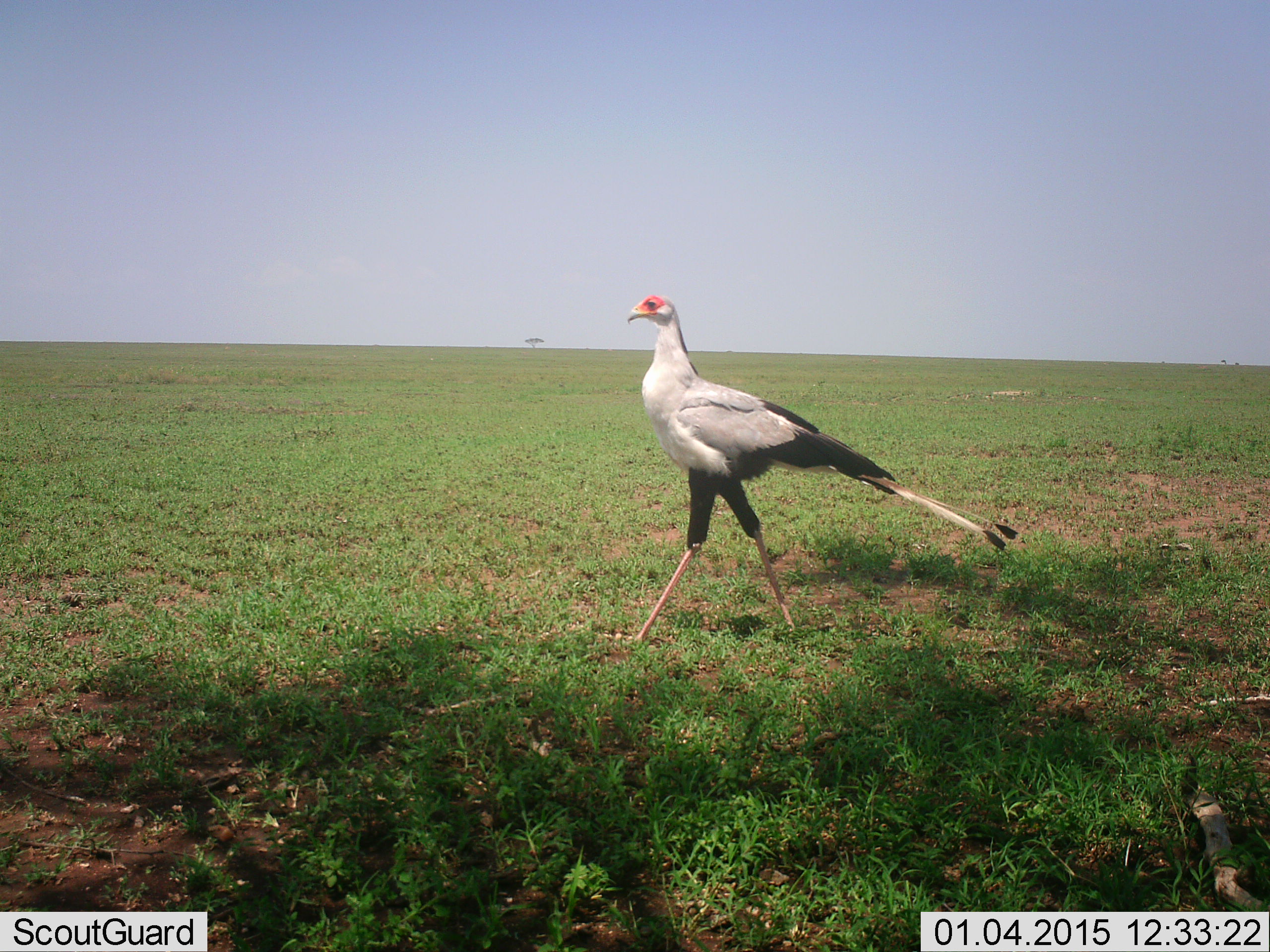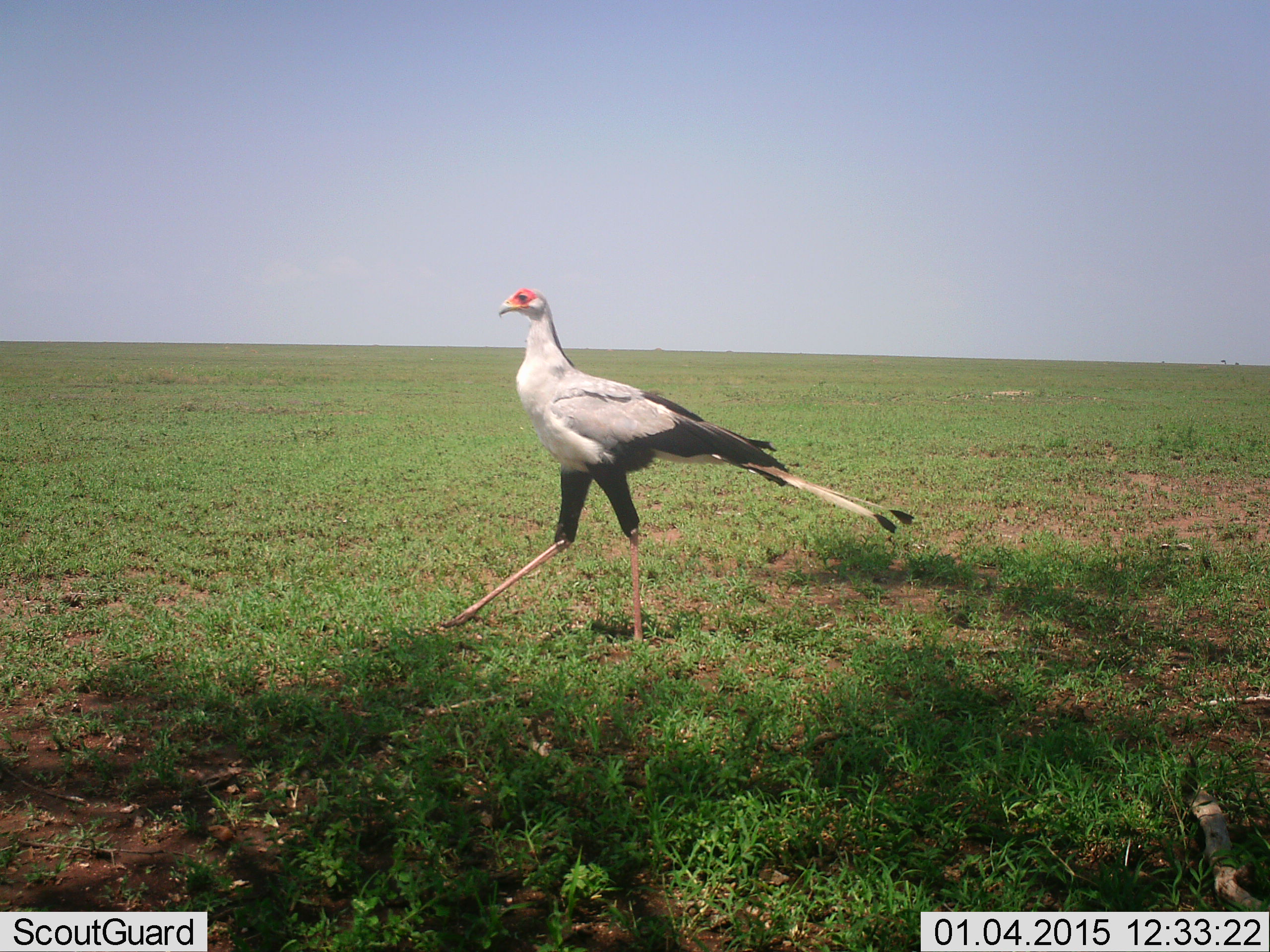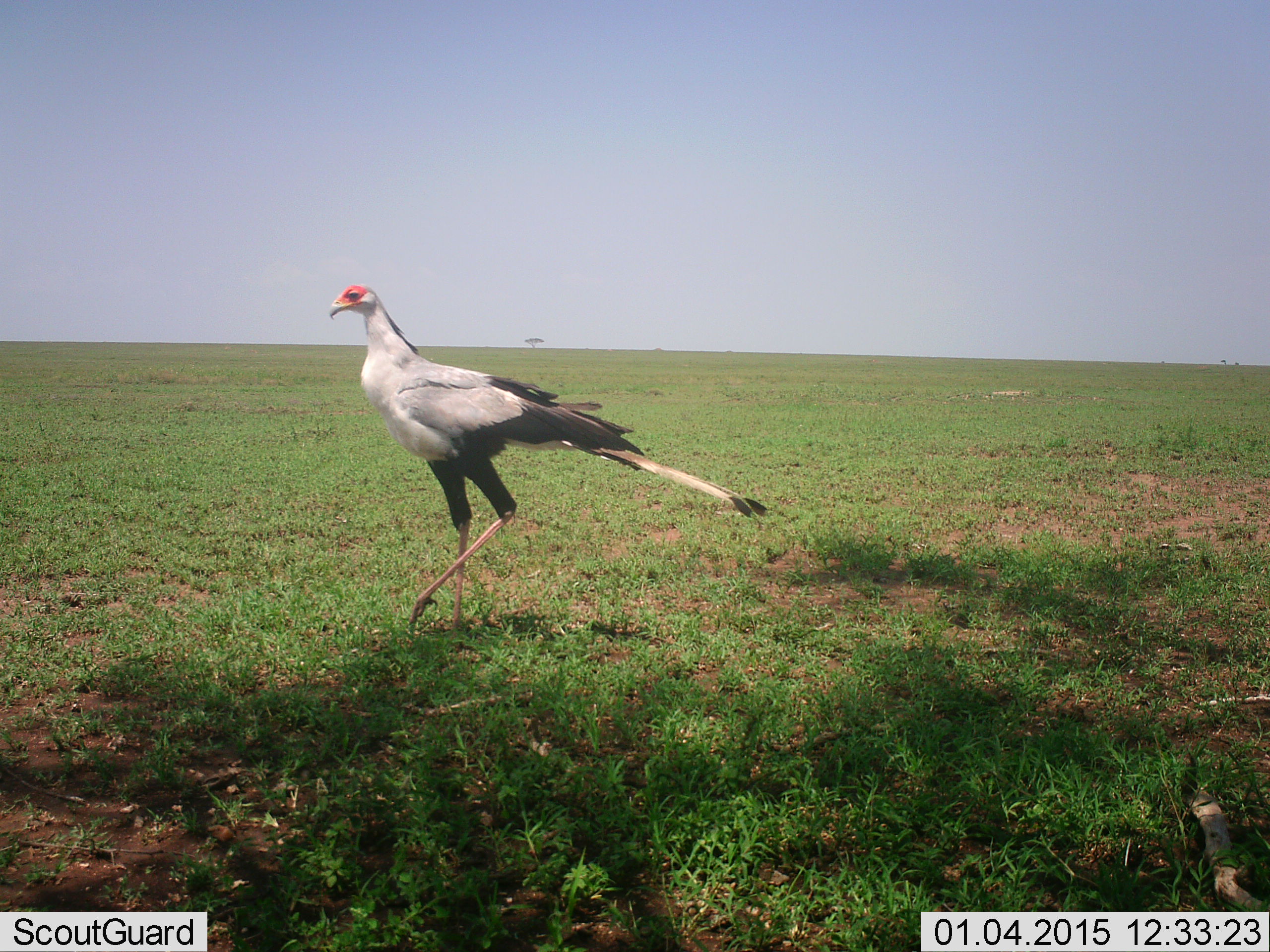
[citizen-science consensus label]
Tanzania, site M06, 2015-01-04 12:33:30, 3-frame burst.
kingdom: Animalia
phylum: Chordata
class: Aves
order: Accipitriformes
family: Sagittariidae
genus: Sagittarius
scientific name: Sagittarius serpentarius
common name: secretary bird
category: secretarybird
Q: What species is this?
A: Secretarybird (secretary bird) (Sagittarius serpentarius).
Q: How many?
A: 1.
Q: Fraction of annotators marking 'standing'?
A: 0%.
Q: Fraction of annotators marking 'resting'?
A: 0%.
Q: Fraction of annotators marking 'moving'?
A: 100%.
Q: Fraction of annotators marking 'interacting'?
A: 0%.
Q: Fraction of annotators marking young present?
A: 0%.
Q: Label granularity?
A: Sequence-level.